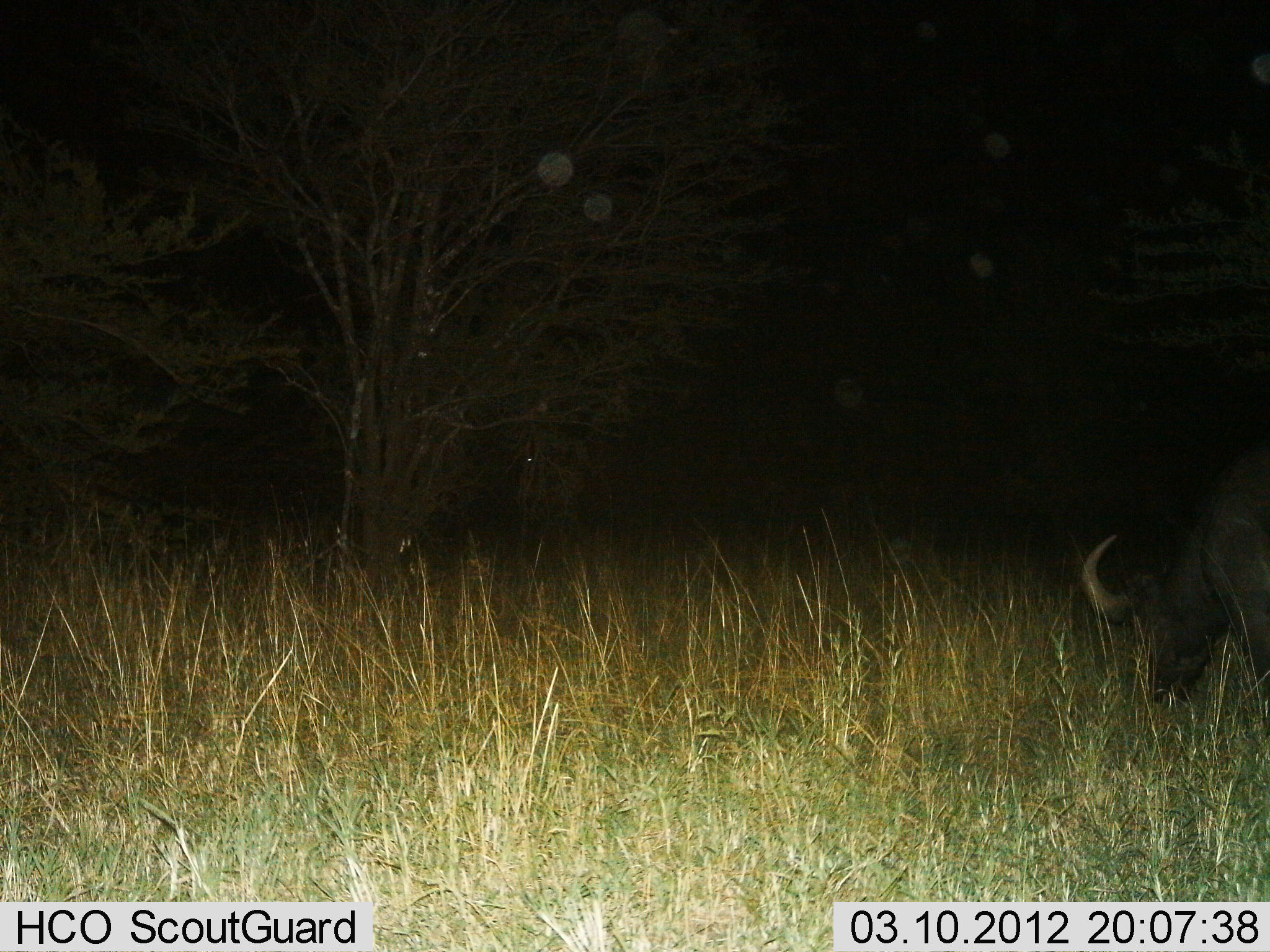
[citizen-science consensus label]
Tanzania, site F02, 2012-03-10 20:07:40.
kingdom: Animalia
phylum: Chordata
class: Mammalia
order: Artiodactyla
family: Bovidae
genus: Syncerus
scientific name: Syncerus caffer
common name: cape buffalo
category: buffalo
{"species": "buffalo (cape buffalo) (Syncerus caffer)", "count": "1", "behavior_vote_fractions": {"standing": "7%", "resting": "0%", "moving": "7%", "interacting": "0%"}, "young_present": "0%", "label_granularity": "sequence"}